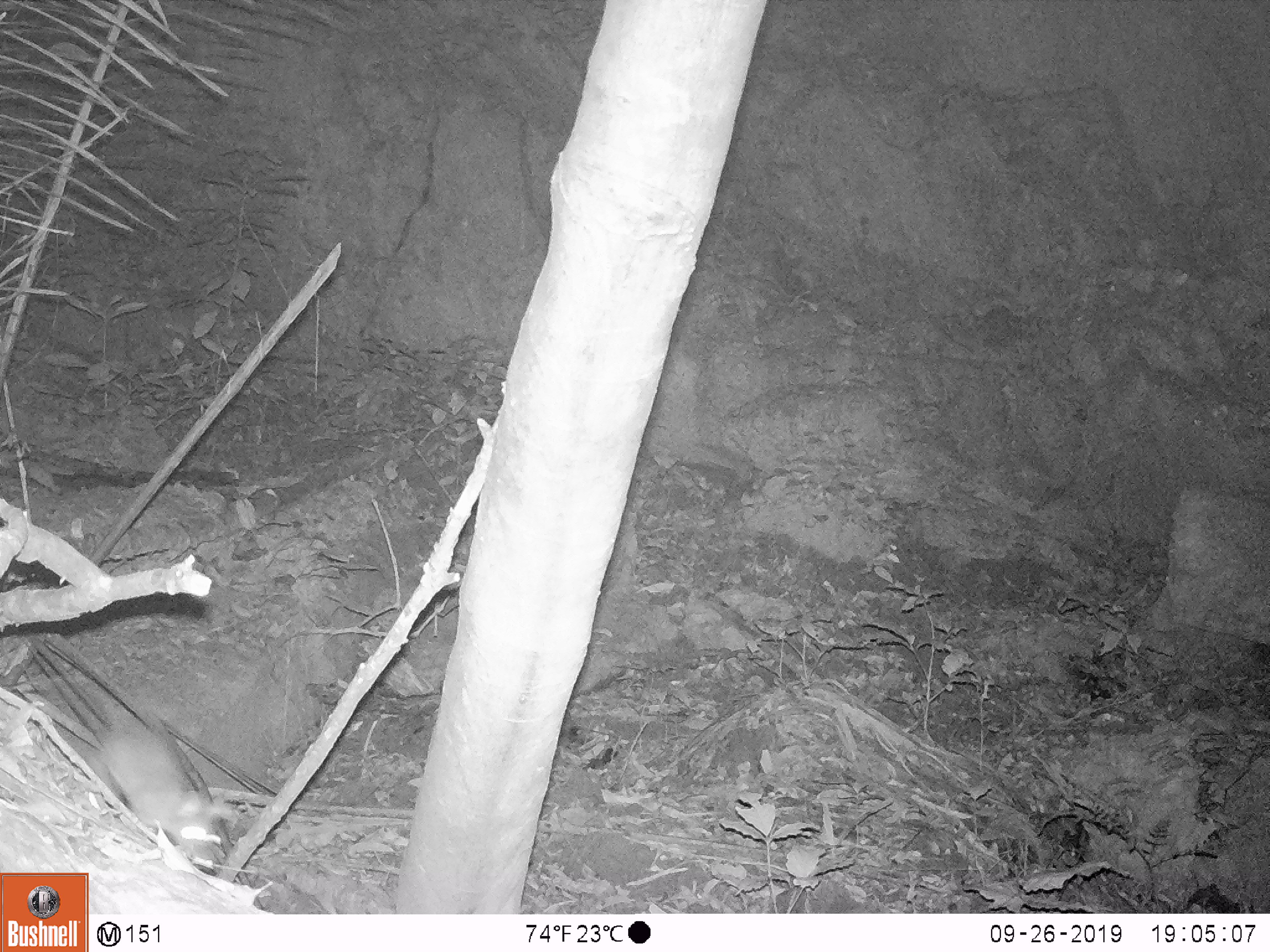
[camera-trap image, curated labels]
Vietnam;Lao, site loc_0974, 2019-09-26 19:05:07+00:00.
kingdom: Animalia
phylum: Chordata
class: Mammalia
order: Rodentia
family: Muridae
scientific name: Muridae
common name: old-world mice and rats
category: unidentified murid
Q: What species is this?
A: Unidentified murid (old-world mice and rats) (Muridae).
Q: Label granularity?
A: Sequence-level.